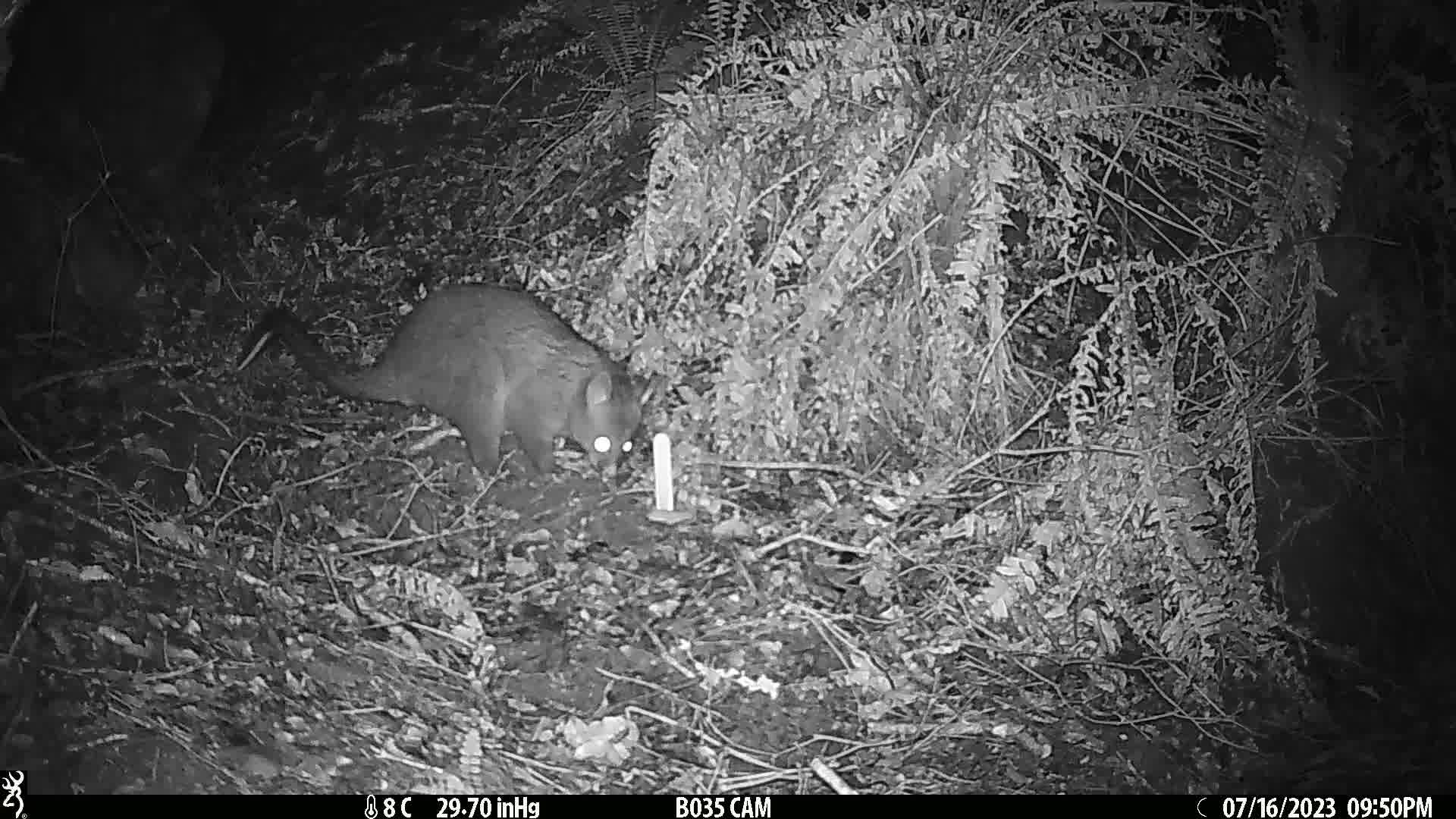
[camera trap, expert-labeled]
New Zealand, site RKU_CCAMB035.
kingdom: Animalia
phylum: Chordata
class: Mammalia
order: Diprotodontia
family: Phalangeridae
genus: Trichosurus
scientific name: Trichosurus vulpecula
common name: common brushtail possum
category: possum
Possum (common brushtail possum) (Trichosurus vulpecula).